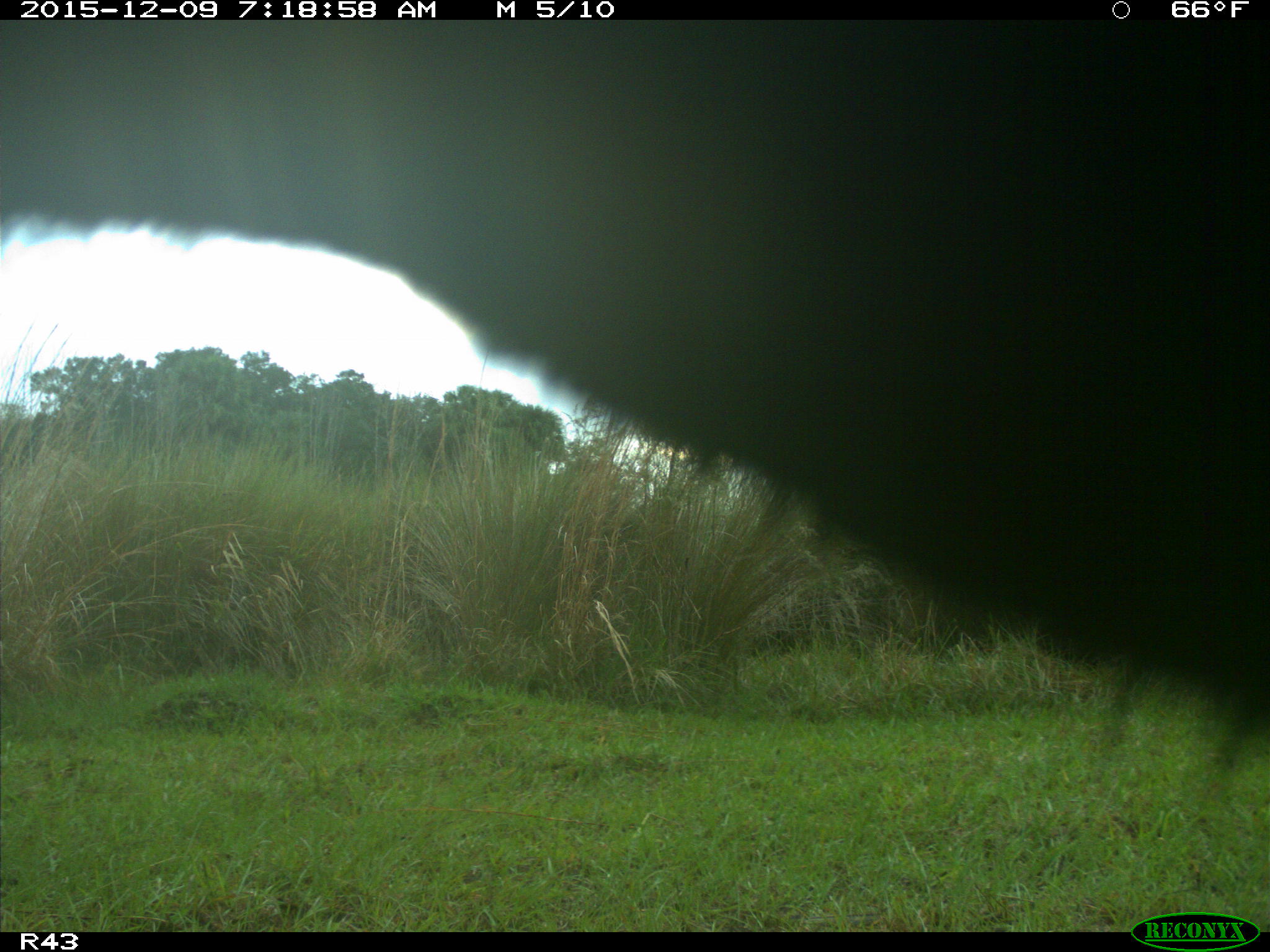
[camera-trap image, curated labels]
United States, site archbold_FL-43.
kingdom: Animalia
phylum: Chordata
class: Mammalia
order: Artiodactyla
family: Bovidae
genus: Bos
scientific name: Bos taurus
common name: domestic cow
Bos taurus (domestic cow).